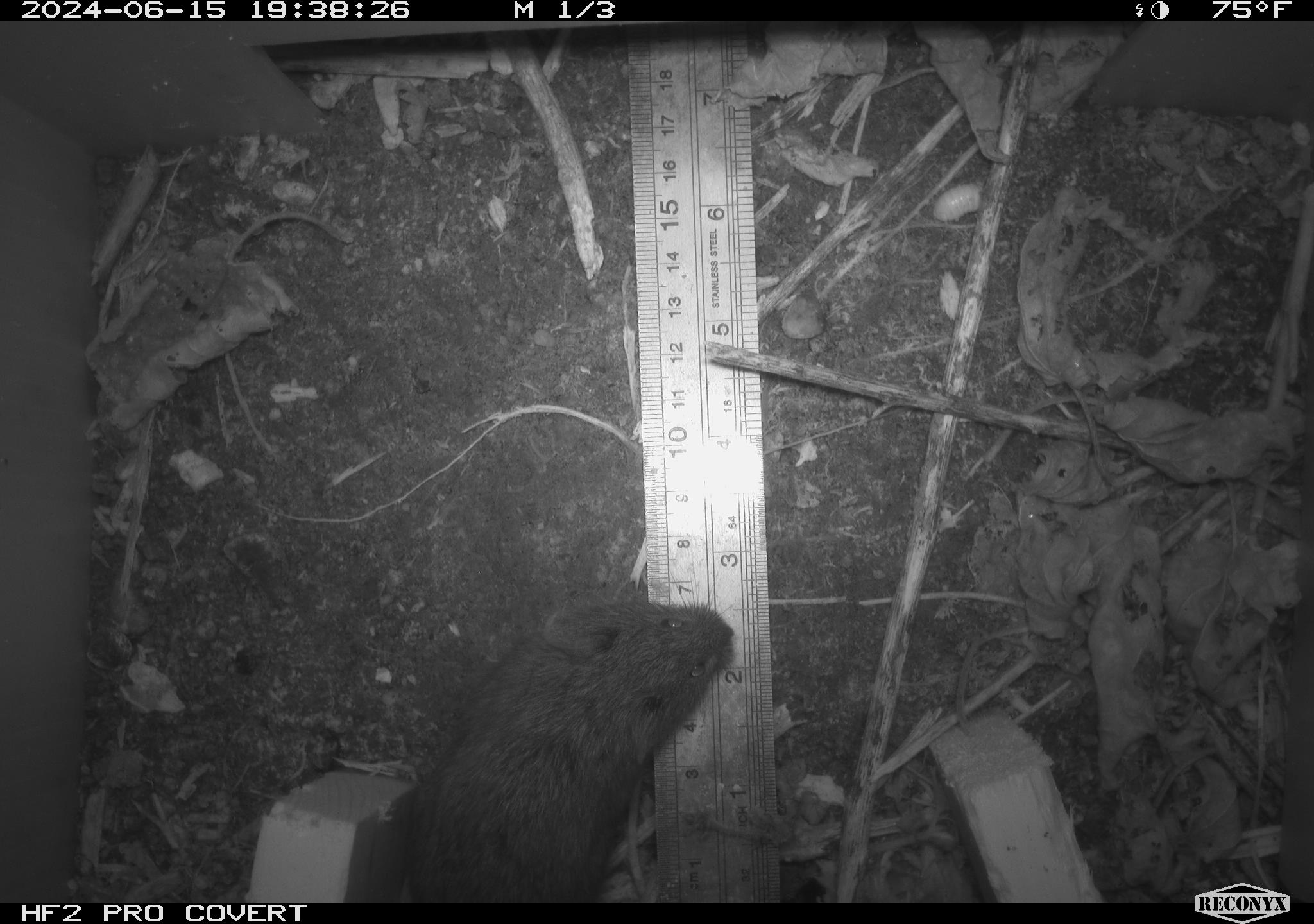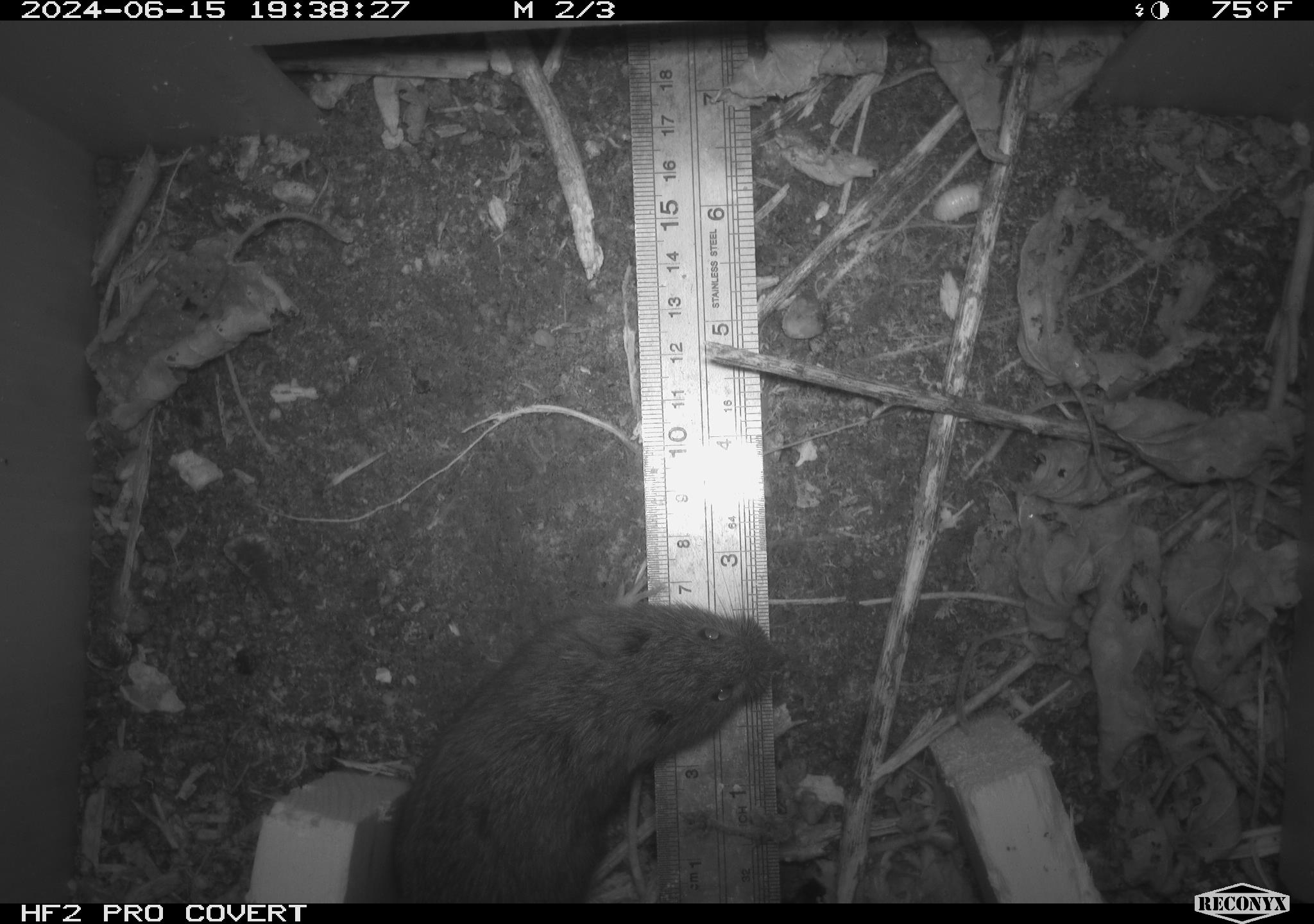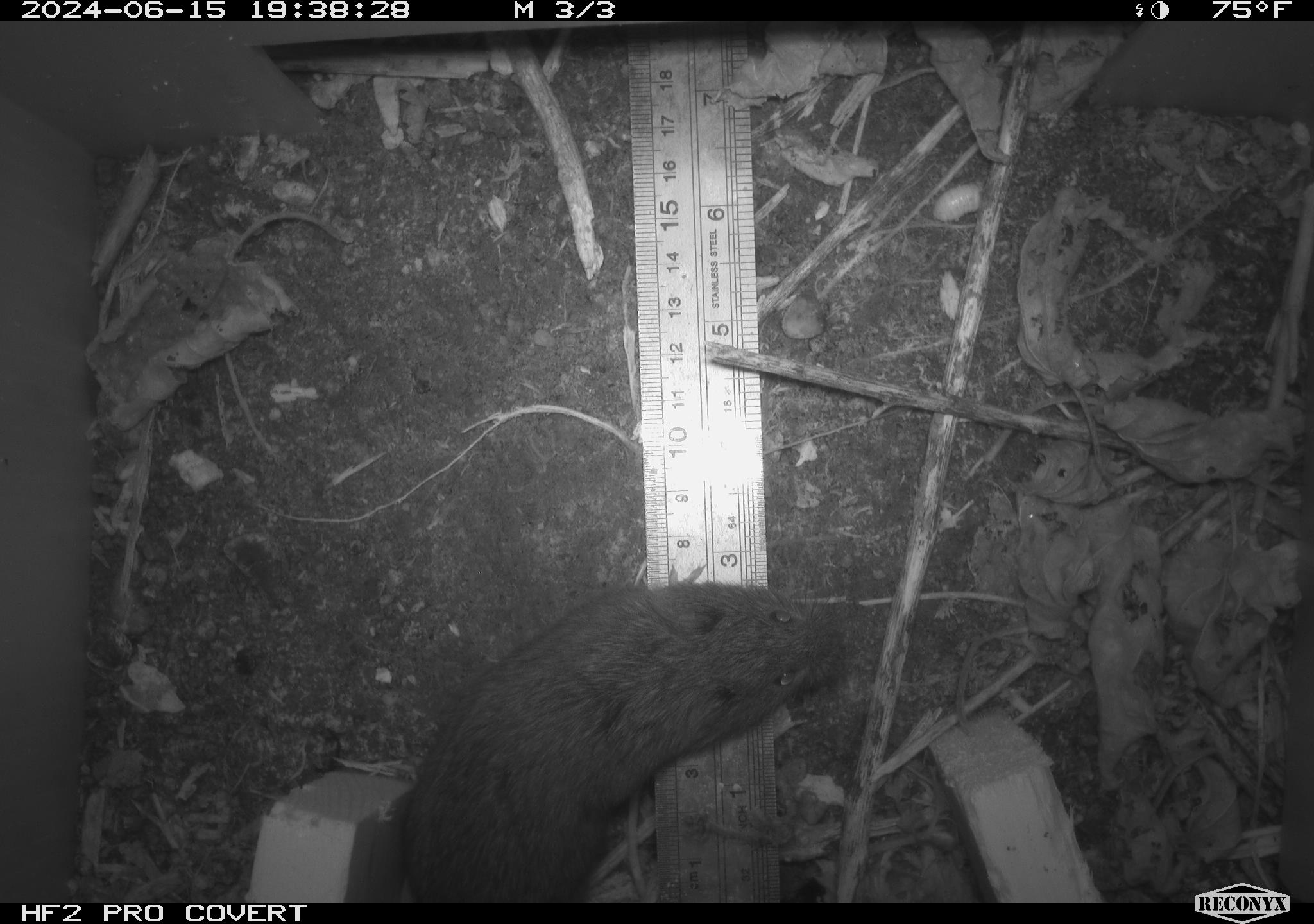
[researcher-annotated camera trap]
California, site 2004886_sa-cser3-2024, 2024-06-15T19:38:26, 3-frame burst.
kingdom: Animalia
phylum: Chordata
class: Mammalia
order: Rodentia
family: Cricetidae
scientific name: Cricetidae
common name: hamsters, voles, lemmings, and allies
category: cricetidae family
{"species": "cricetidae family (hamsters, voles, lemmings, and allies) (Cricetidae)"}